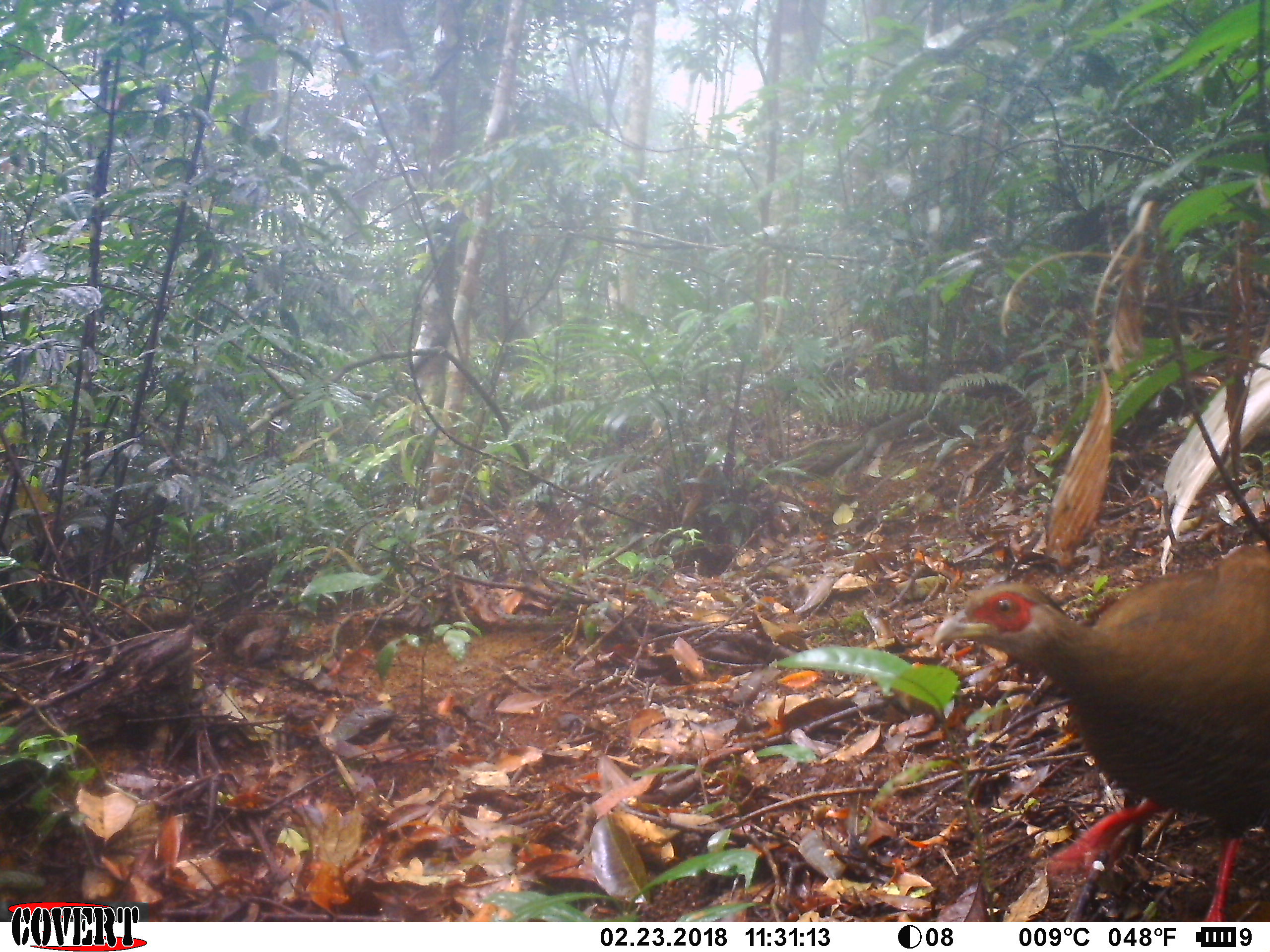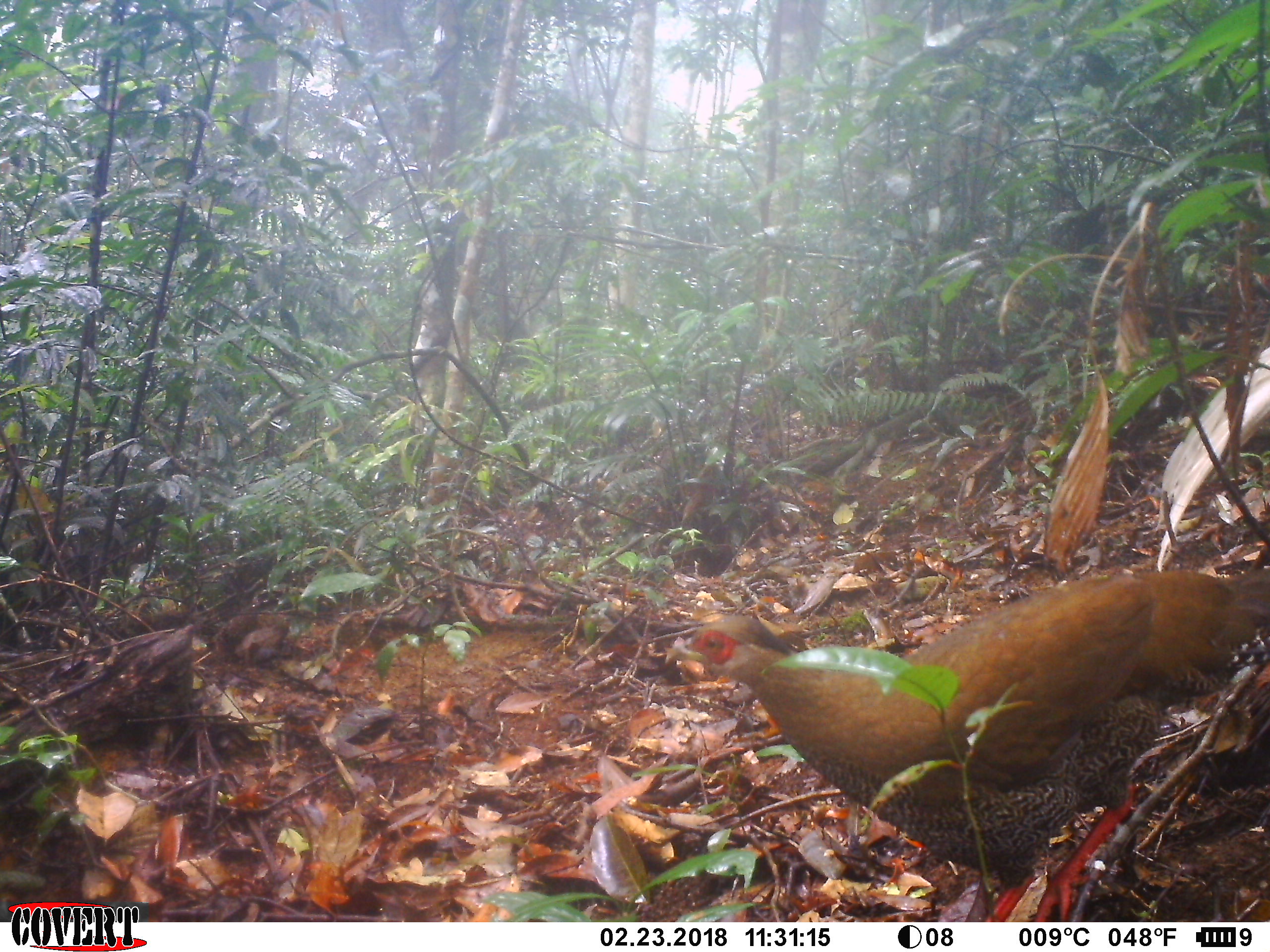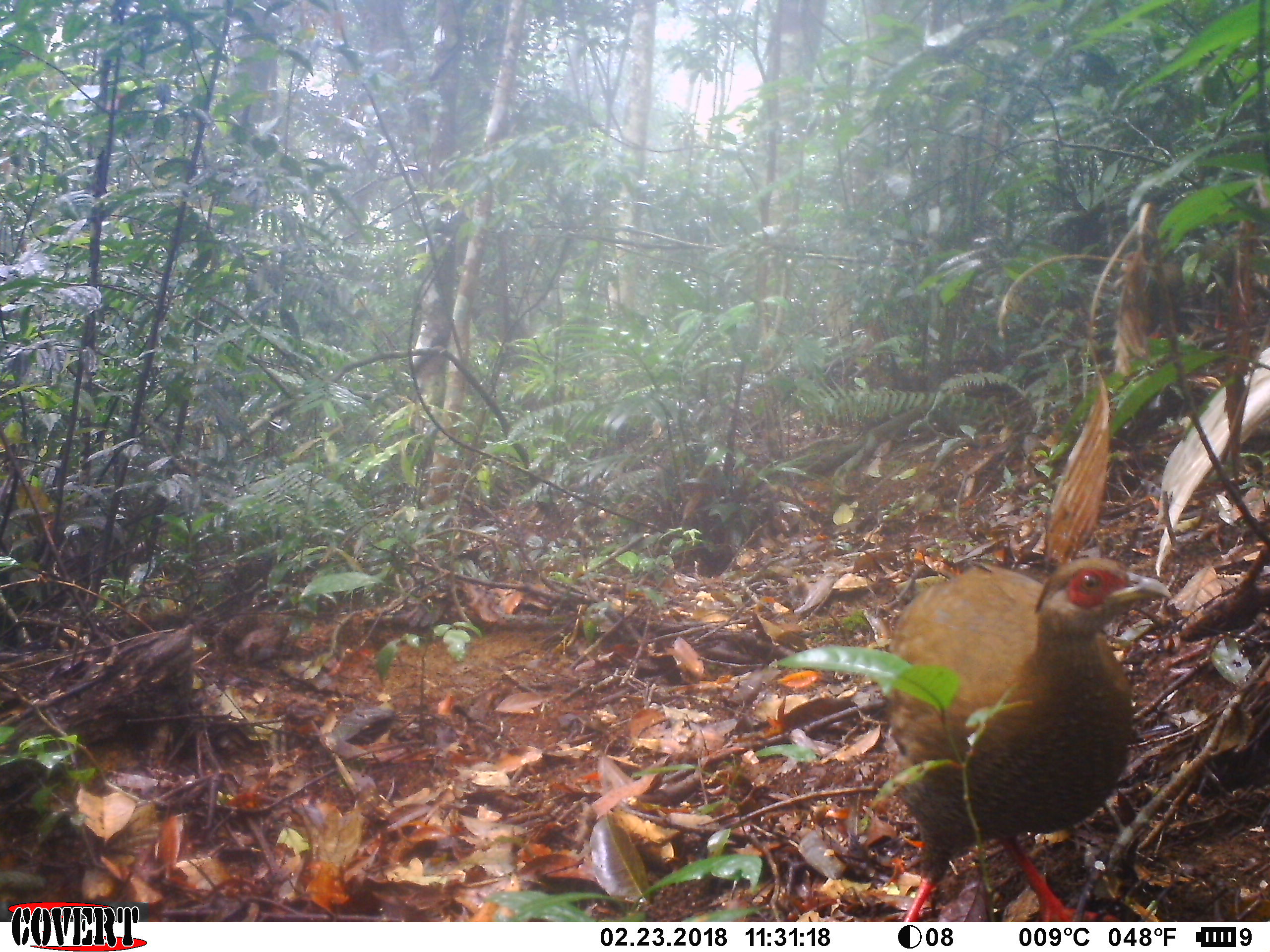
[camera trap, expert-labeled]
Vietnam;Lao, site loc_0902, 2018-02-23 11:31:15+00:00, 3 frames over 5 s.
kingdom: Animalia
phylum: Chordata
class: Aves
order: Galliformes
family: Phasianidae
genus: Lophura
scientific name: Lophura nycthemera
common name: silver pheasant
Silver pheasant (Lophura nycthemera). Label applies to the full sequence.